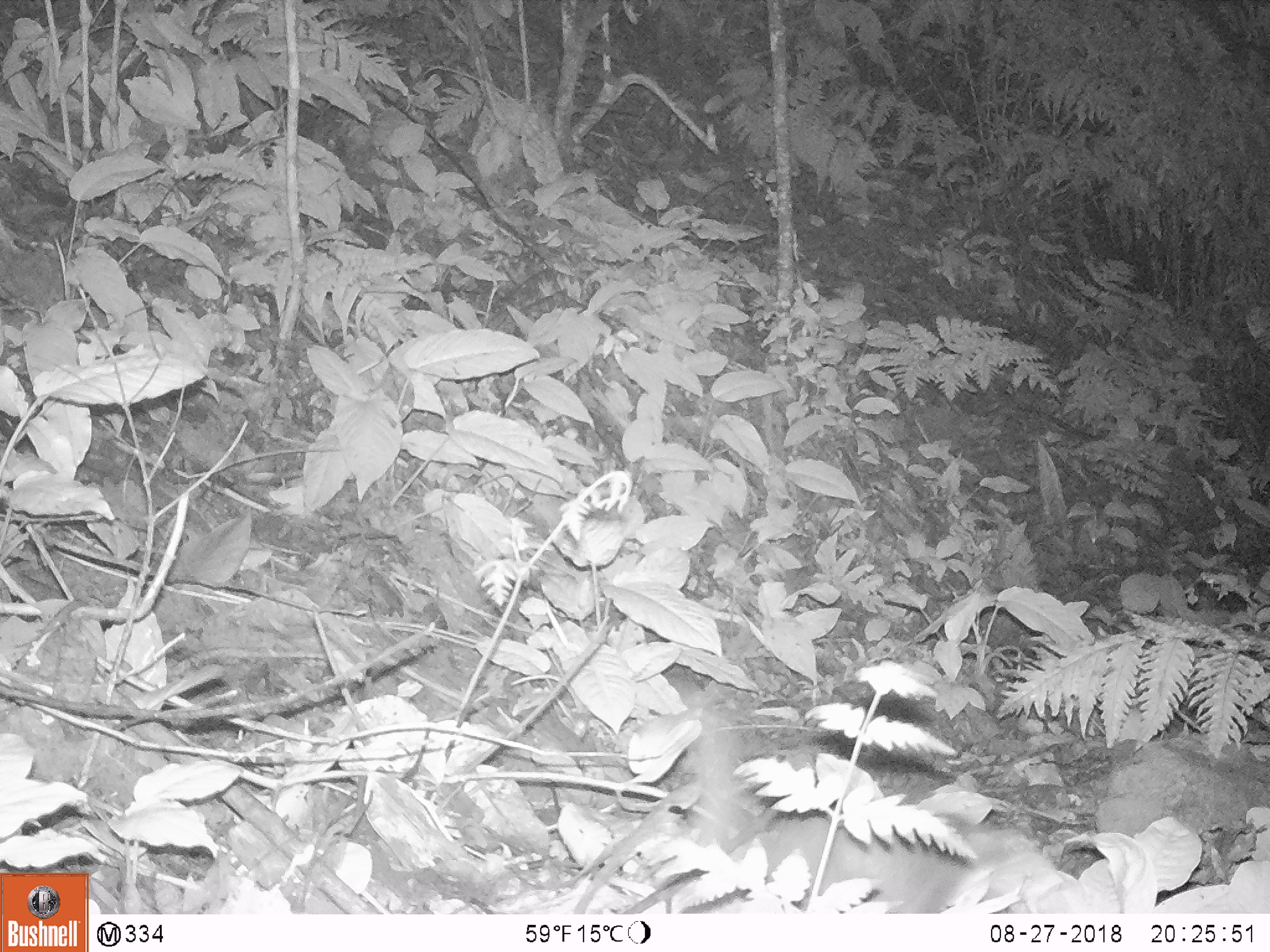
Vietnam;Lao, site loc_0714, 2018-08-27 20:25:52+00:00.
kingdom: Animalia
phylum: Chordata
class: Mammalia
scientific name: Mammalia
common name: mammal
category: unidentified small mammal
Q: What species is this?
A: Unidentified small mammal (mammal) (Mammalia).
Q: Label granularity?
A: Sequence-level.